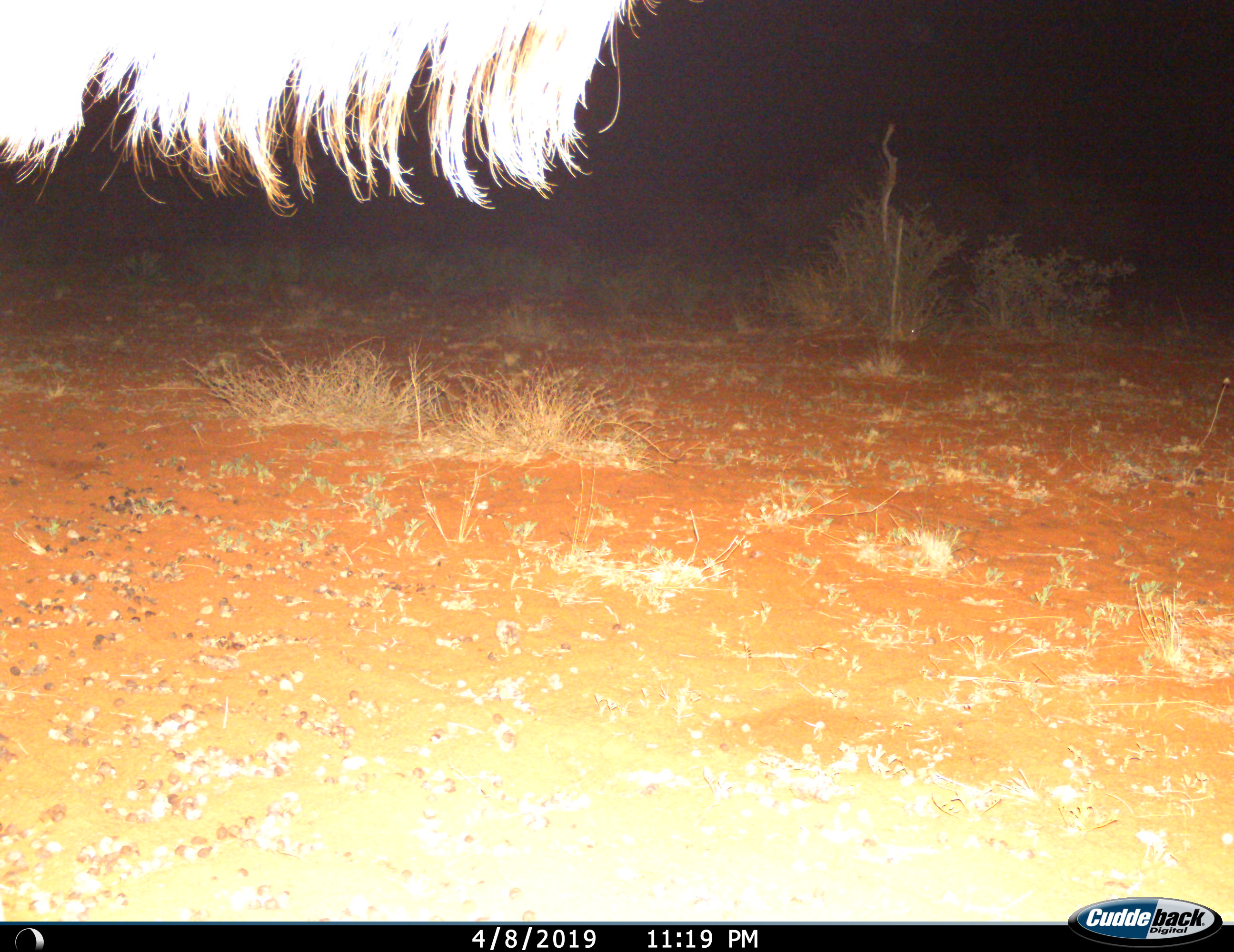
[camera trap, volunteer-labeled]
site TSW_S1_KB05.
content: unidentified animal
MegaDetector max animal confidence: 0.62